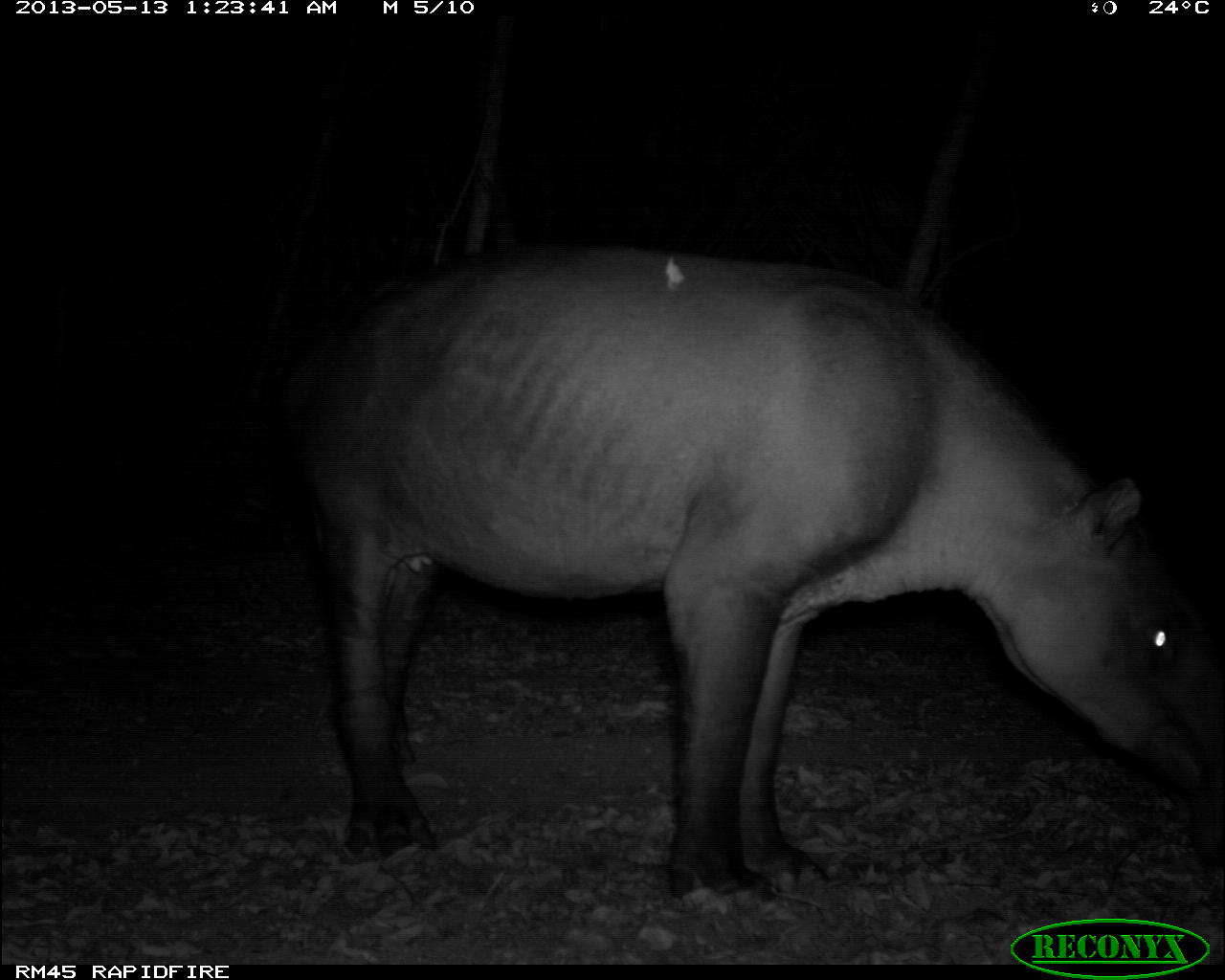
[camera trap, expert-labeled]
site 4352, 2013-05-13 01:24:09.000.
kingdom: Animalia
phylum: Chordata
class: Mammalia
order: Perissodactyla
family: Tapiridae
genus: Tapirus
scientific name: Tapirus bairdii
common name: baird's tapir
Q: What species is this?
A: Tapirus bairdii (baird's tapir).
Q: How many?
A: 2.